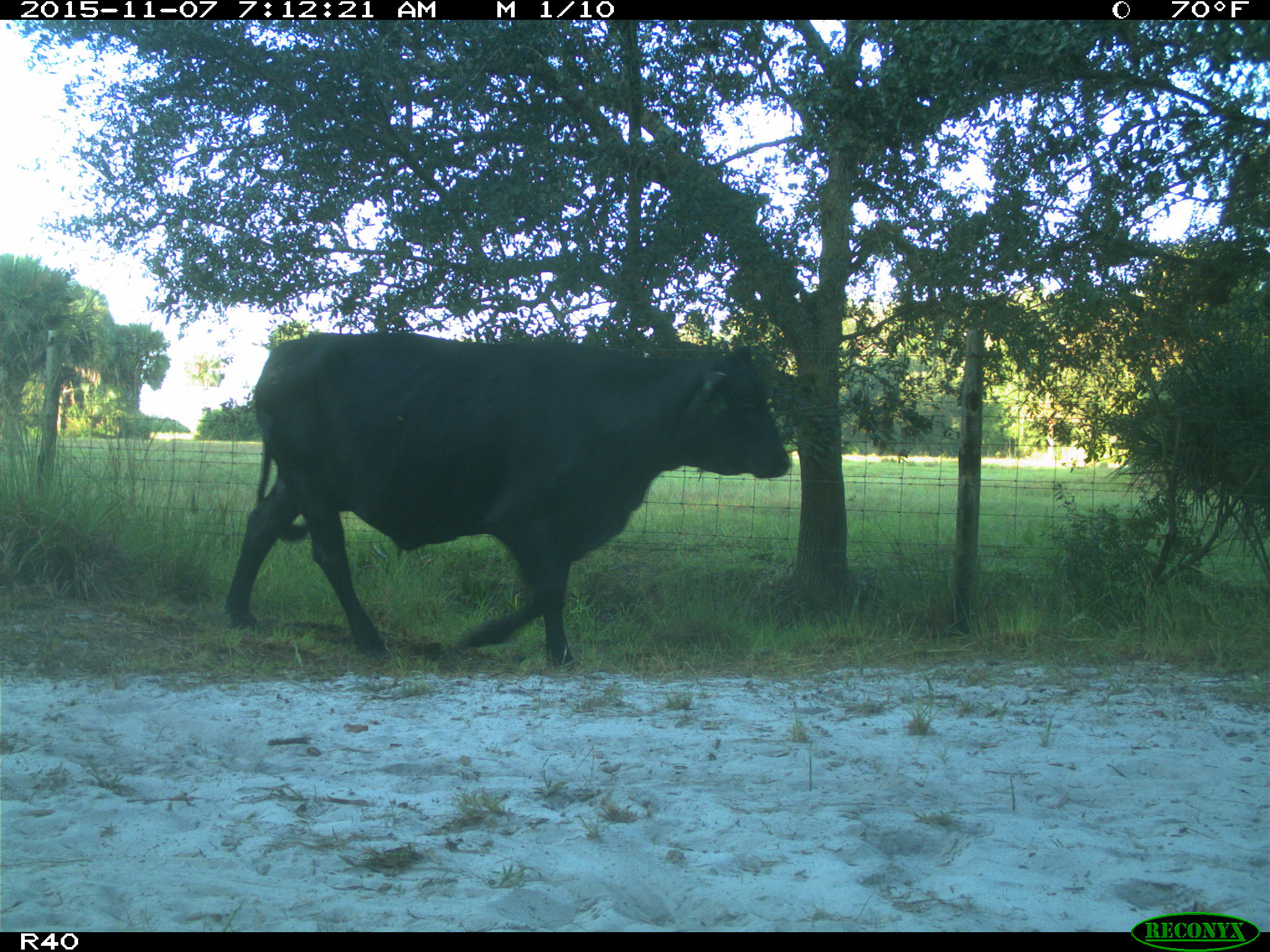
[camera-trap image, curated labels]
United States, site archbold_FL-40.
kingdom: Animalia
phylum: Chordata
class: Mammalia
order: Artiodactyla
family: Bovidae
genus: Bos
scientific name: Bos taurus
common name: domestic cow